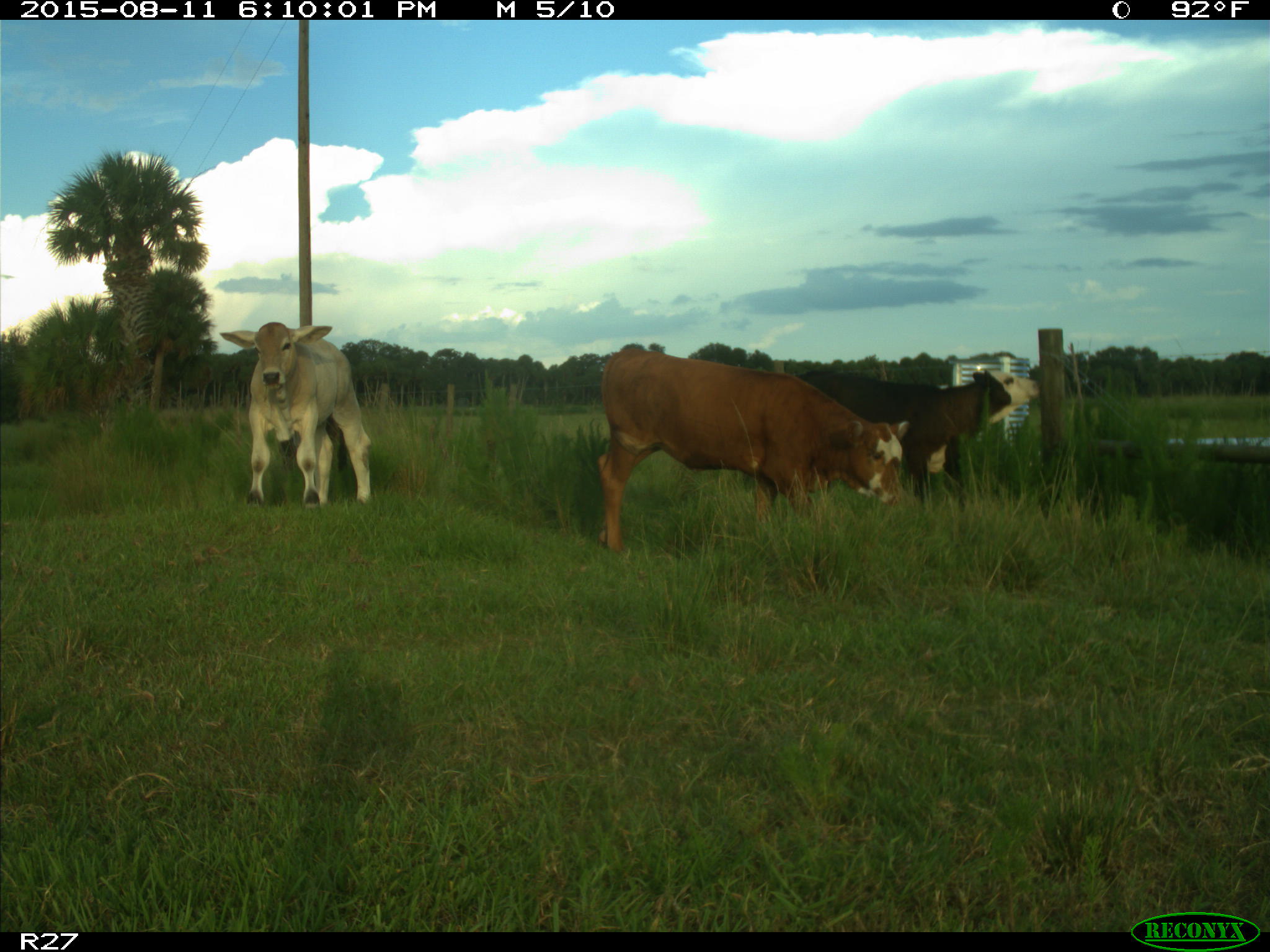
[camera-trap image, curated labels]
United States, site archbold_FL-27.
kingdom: Animalia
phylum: Chordata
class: Mammalia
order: Artiodactyla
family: Bovidae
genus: Bos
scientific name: Bos taurus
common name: domestic cow